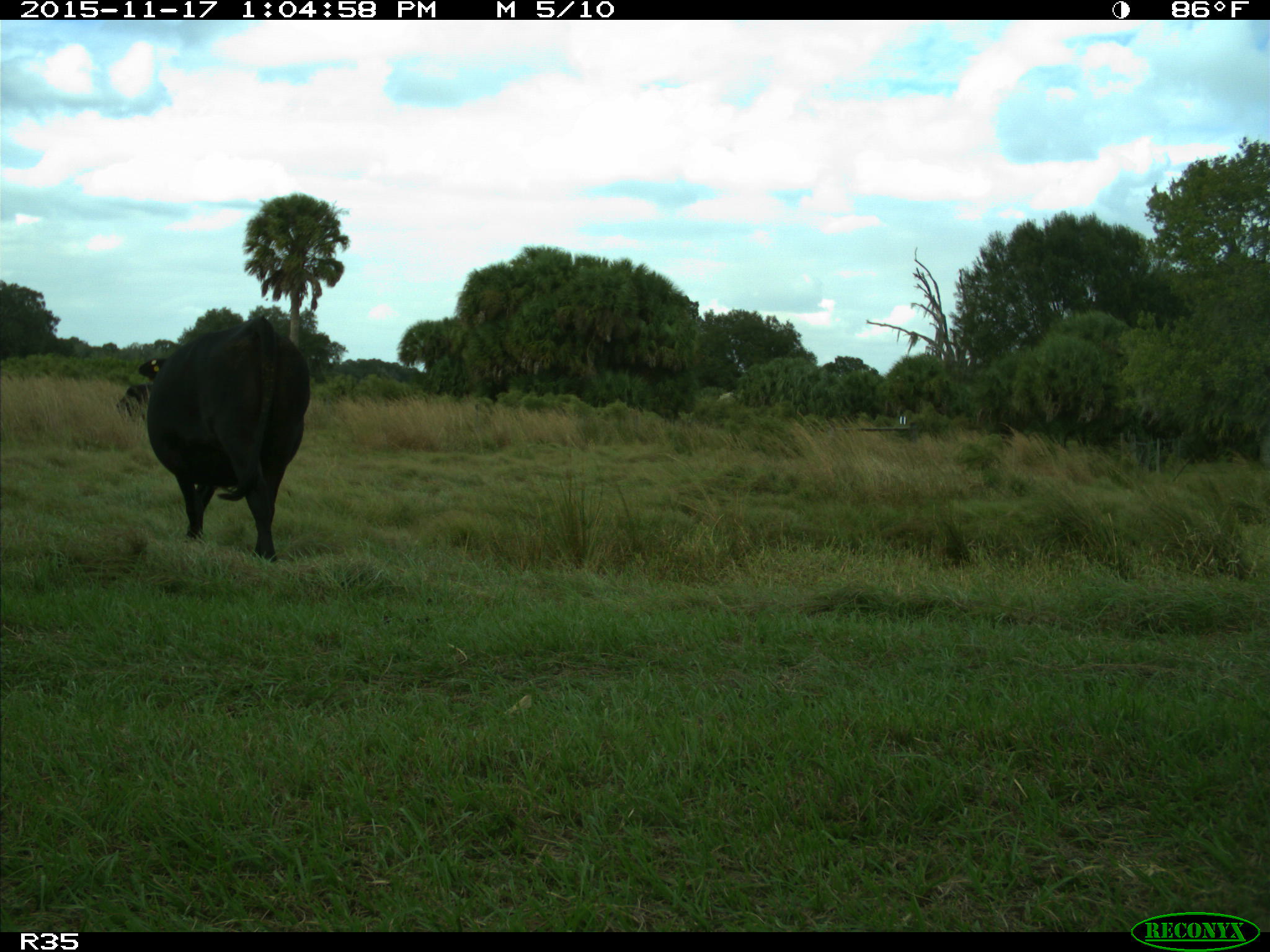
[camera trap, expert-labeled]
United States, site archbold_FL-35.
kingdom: Animalia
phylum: Chordata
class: Mammalia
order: Artiodactyla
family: Bovidae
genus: Bos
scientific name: Bos taurus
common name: domestic cow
Bos taurus (domestic cow).